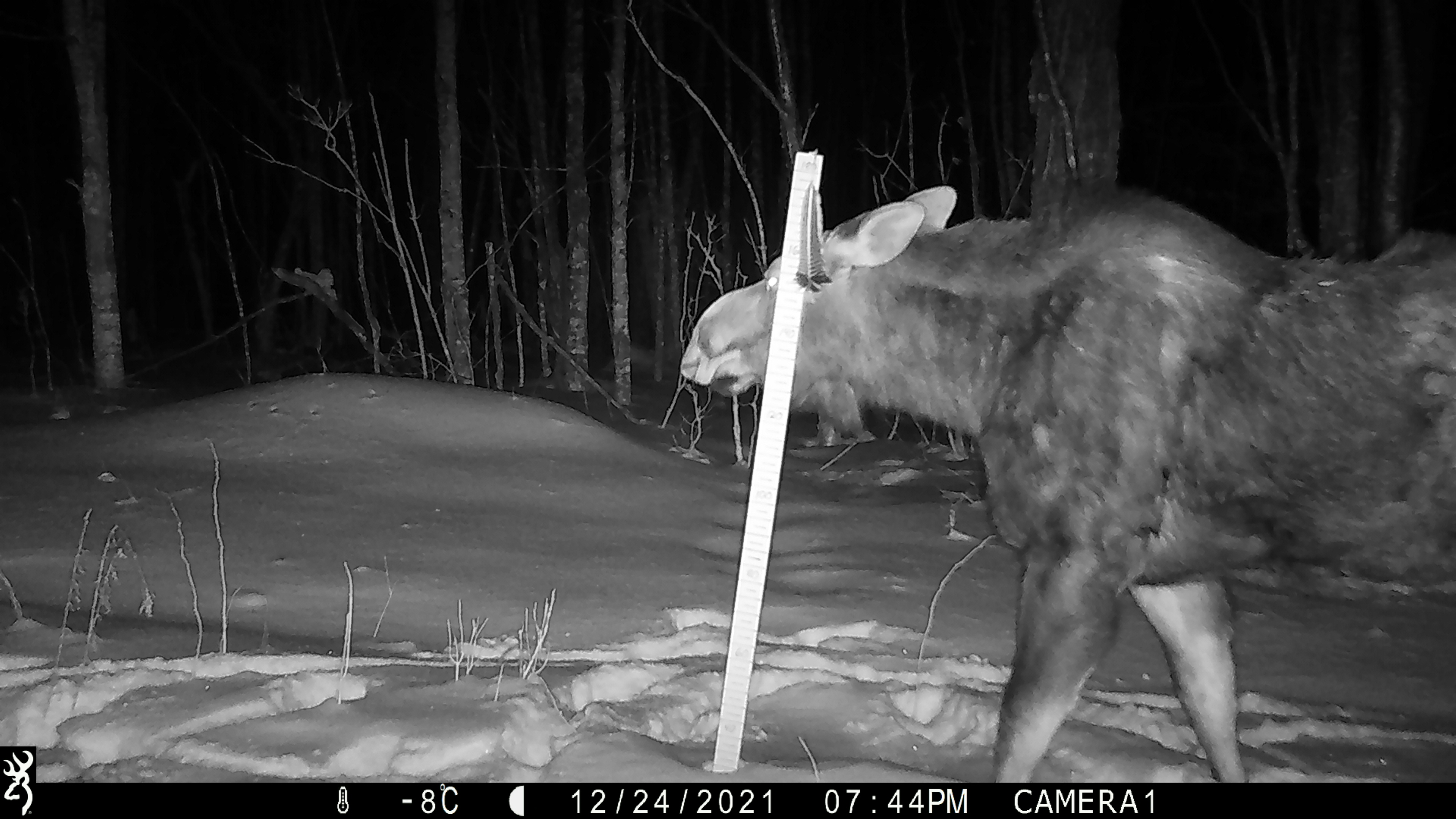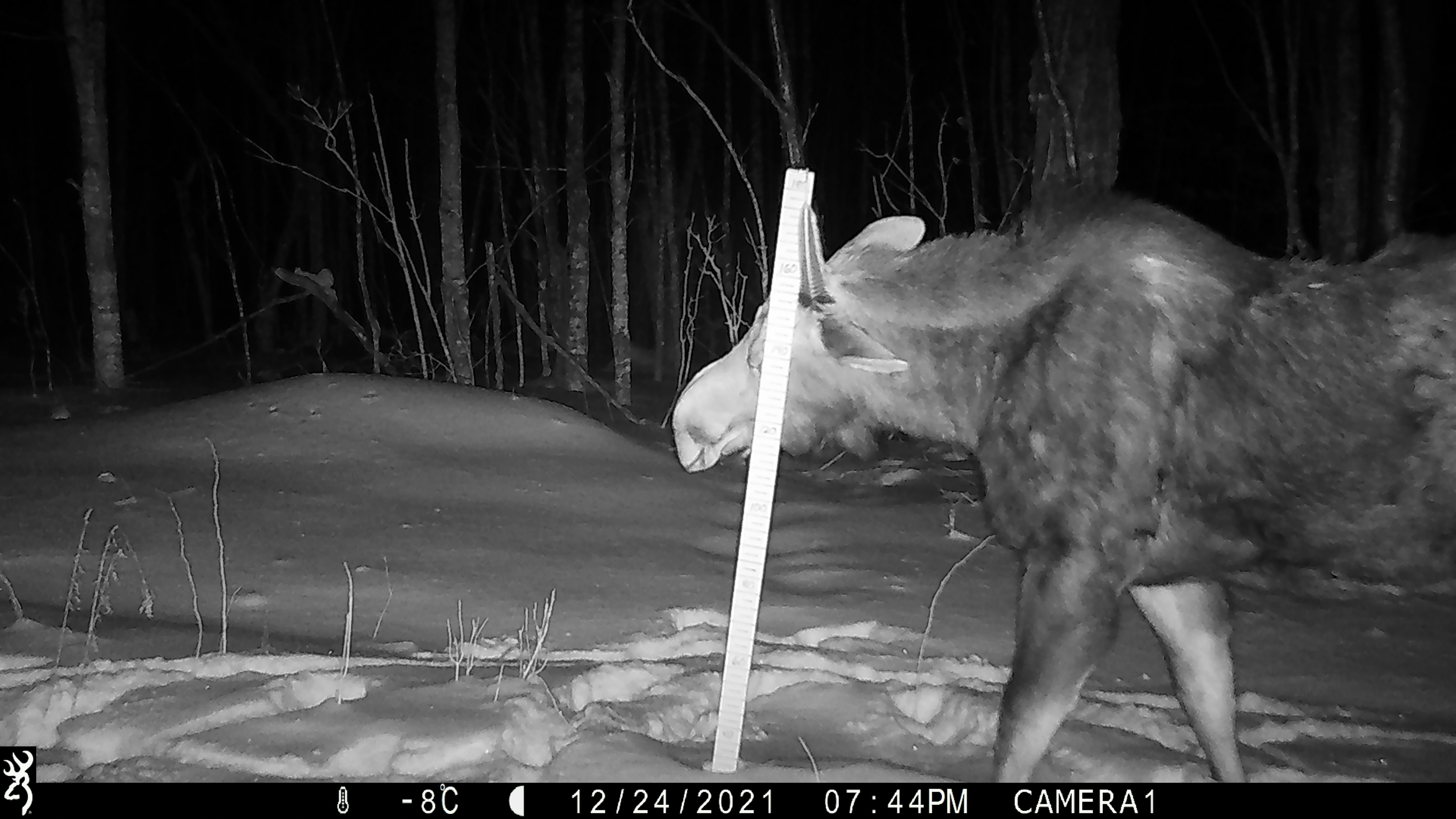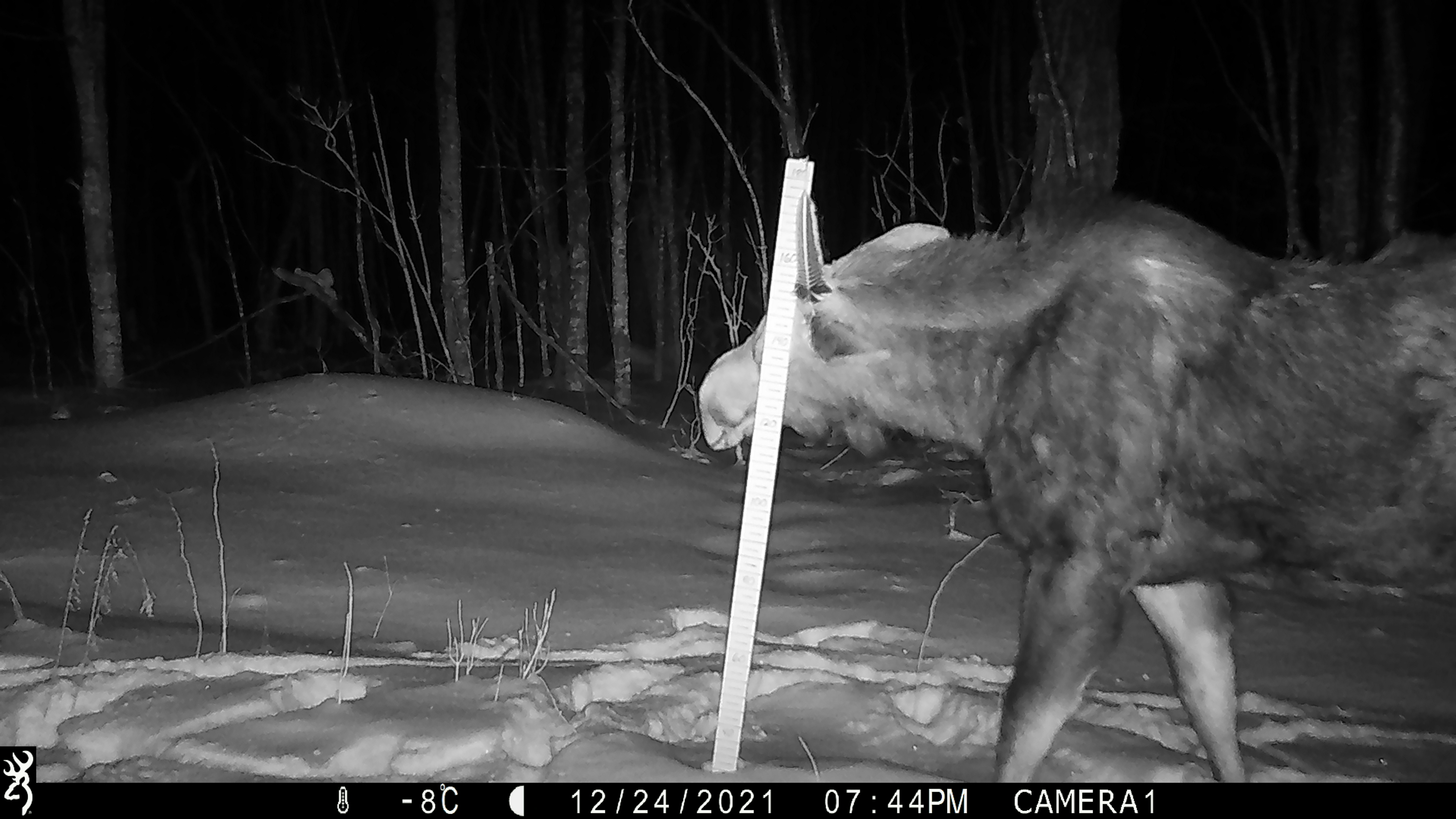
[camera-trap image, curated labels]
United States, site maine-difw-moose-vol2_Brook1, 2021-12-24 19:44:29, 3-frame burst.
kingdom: Animalia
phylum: Chordata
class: Mammalia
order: Artiodactyla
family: Cervidae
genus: Alces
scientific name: Alces alces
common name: moose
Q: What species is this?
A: Moose (Alces alces).